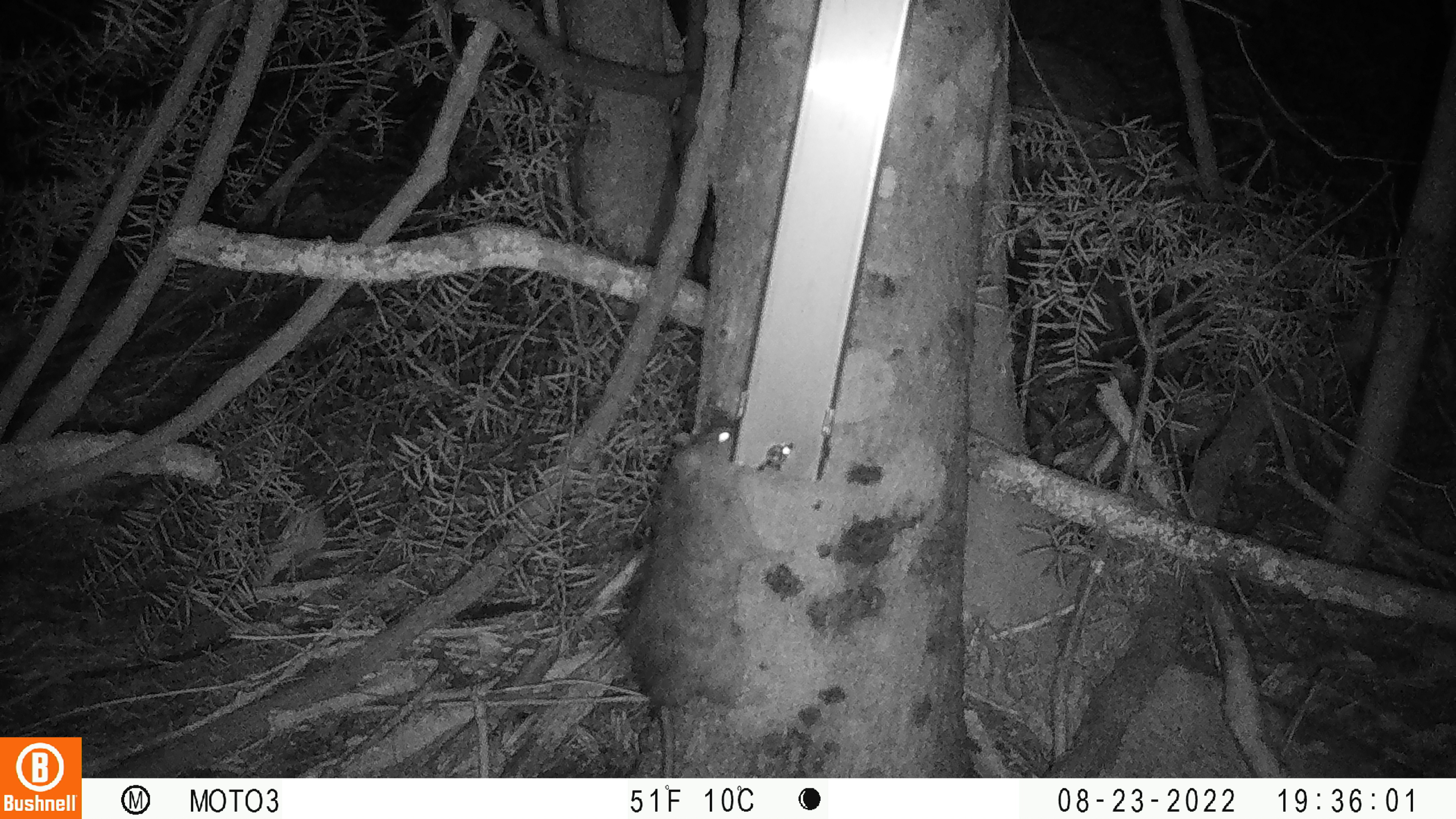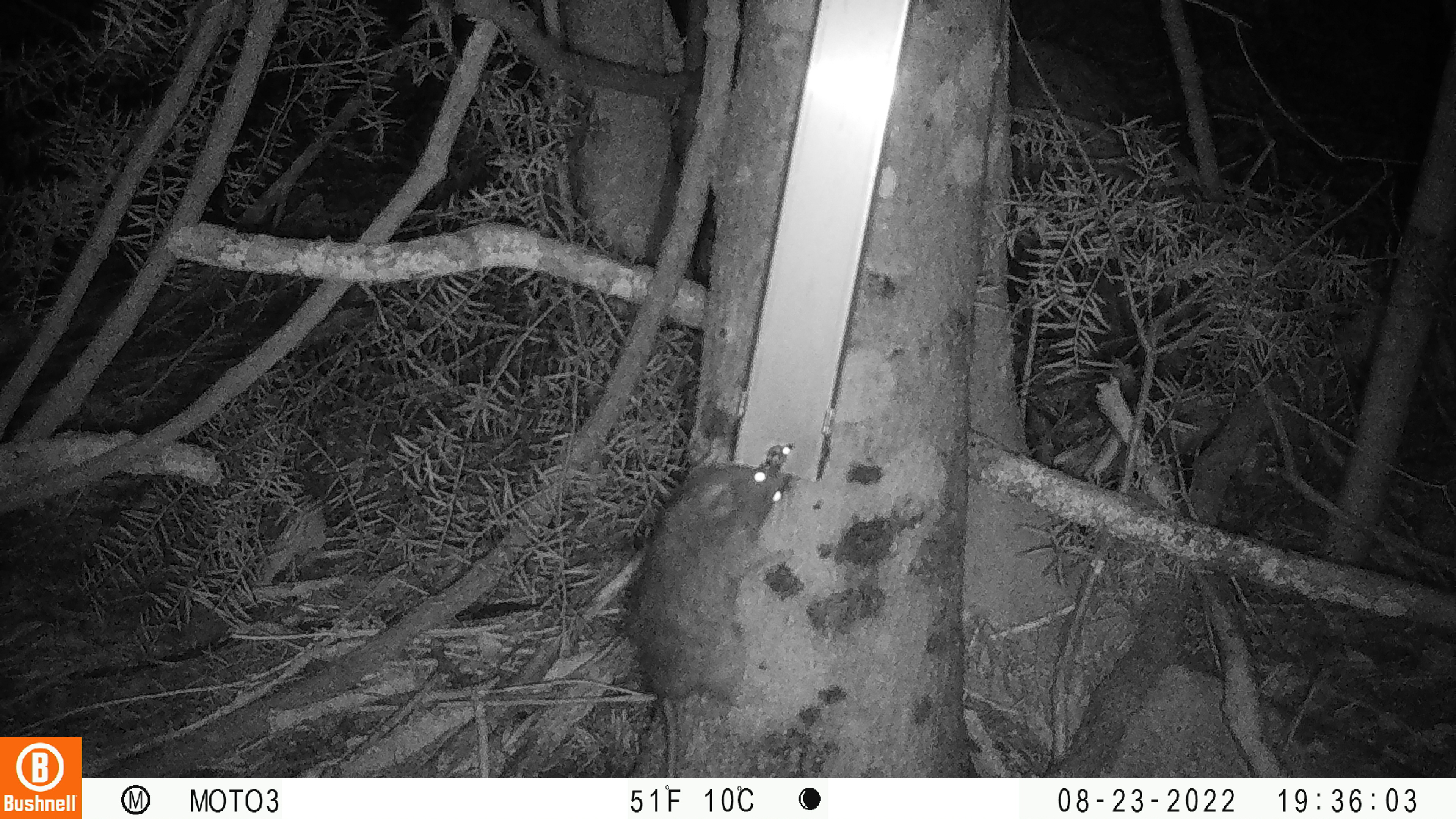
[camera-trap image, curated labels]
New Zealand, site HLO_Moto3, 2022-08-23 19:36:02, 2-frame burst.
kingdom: Animalia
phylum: Chordata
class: Mammalia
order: Rodentia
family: Muridae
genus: Rattus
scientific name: Rattus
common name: rat